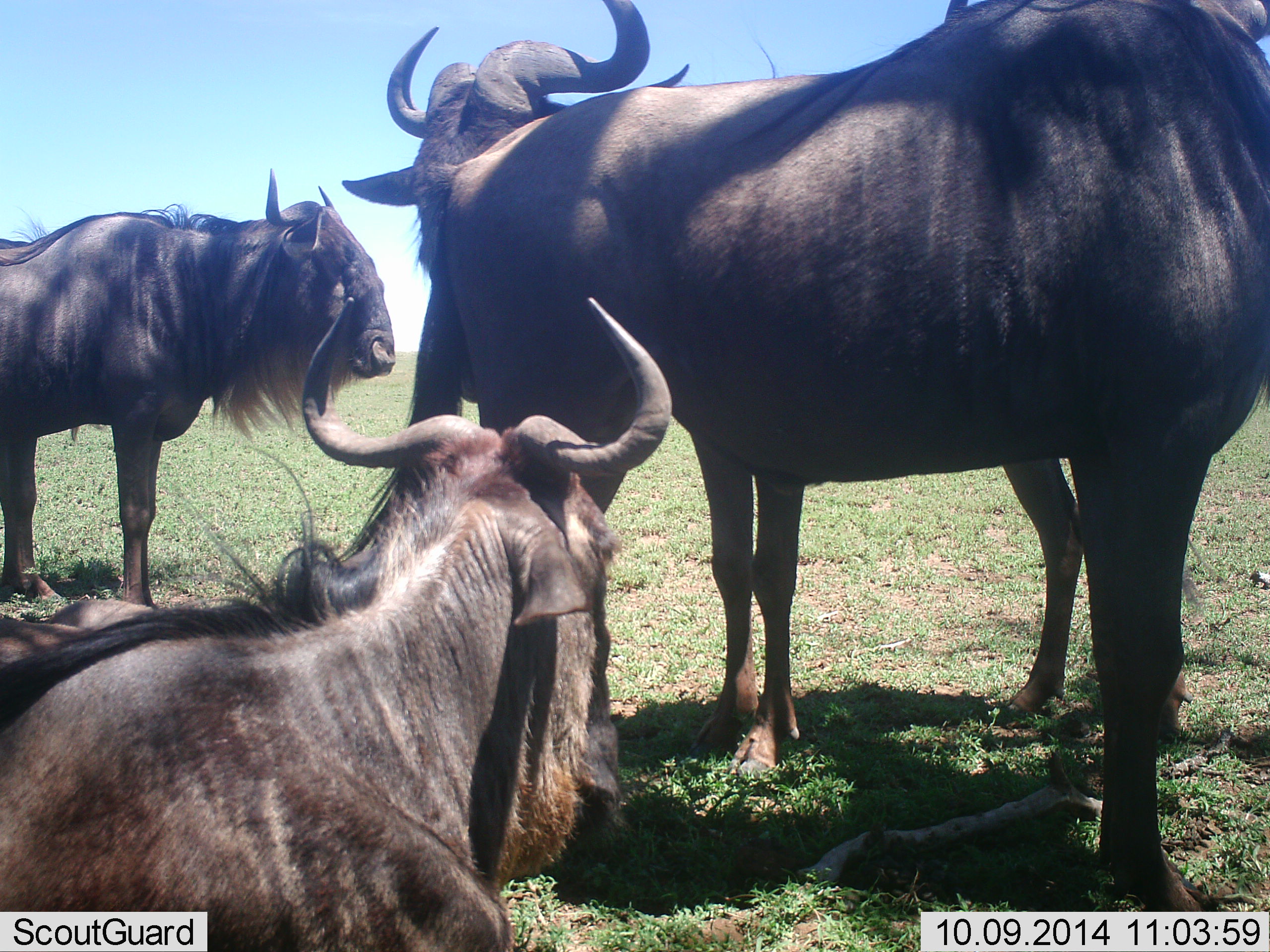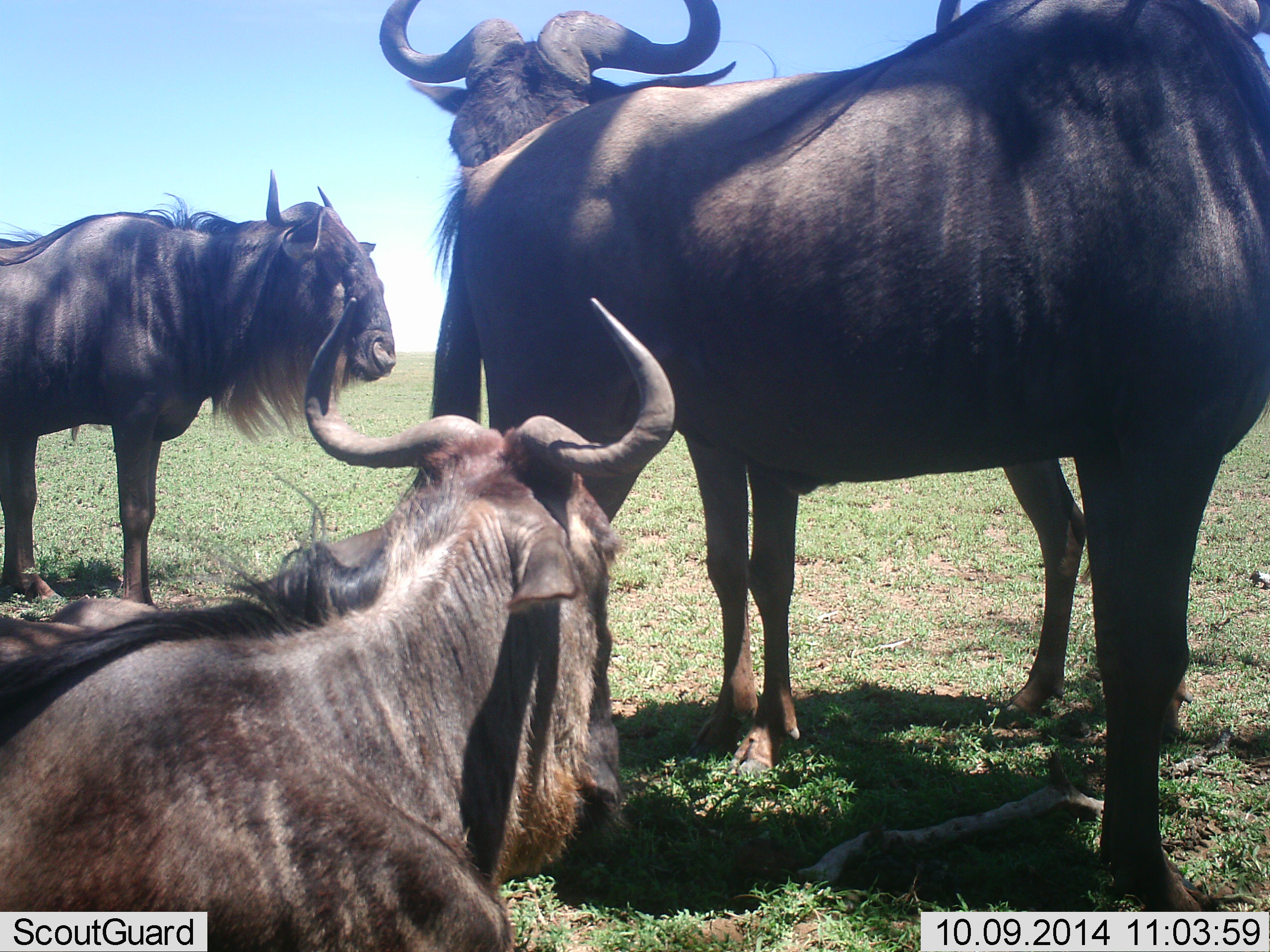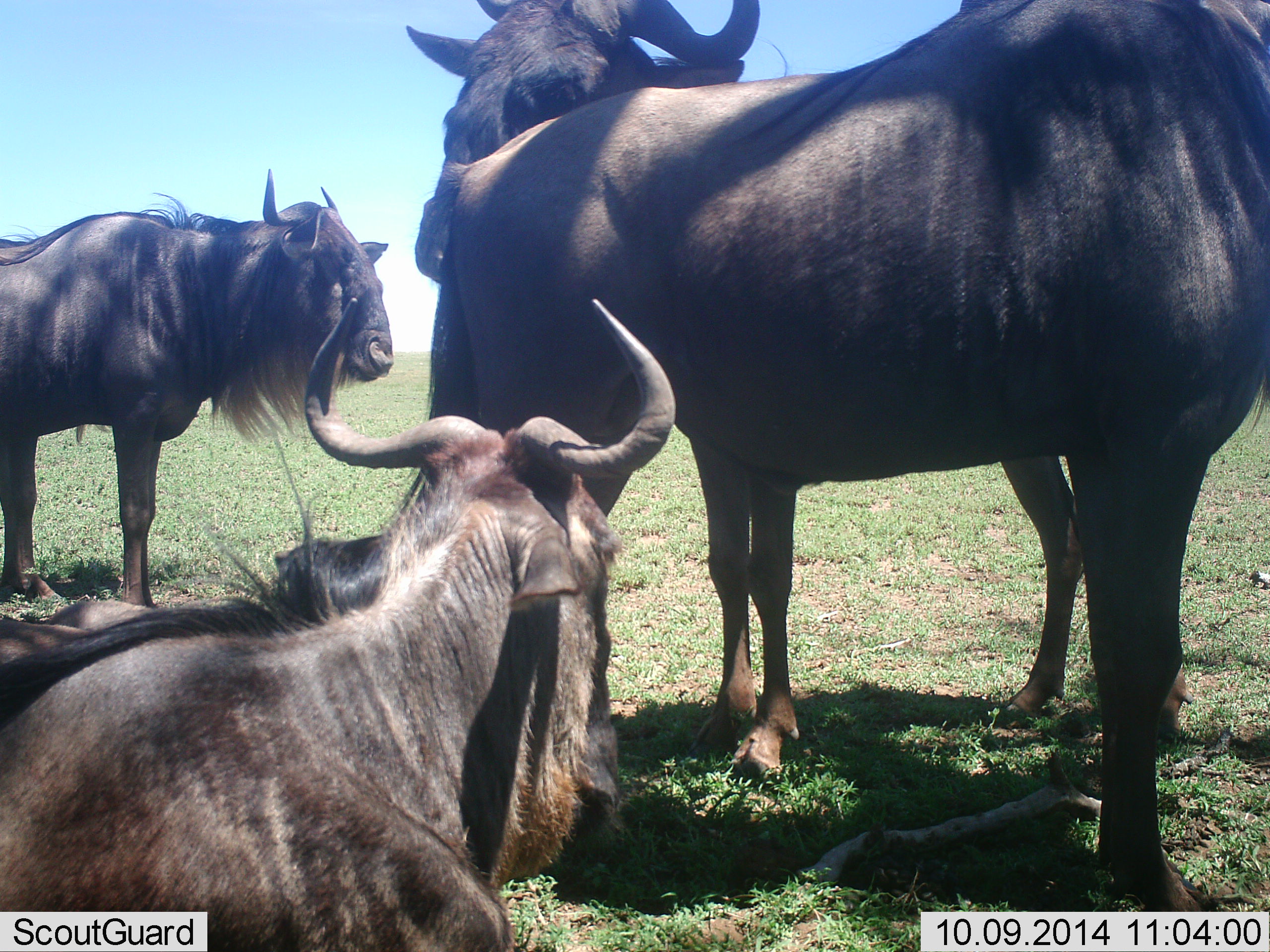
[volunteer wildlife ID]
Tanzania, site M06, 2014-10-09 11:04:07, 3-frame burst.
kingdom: Animalia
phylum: Chordata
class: Mammalia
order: Artiodactyla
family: Bovidae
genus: Connochaetes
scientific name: Connochaetes taurinus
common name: blue wildebeest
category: wildebeest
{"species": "wildebeest (blue wildebeest) (Connochaetes taurinus)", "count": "4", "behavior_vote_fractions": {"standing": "80%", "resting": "70%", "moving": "0%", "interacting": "20%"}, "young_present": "0%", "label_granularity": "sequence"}